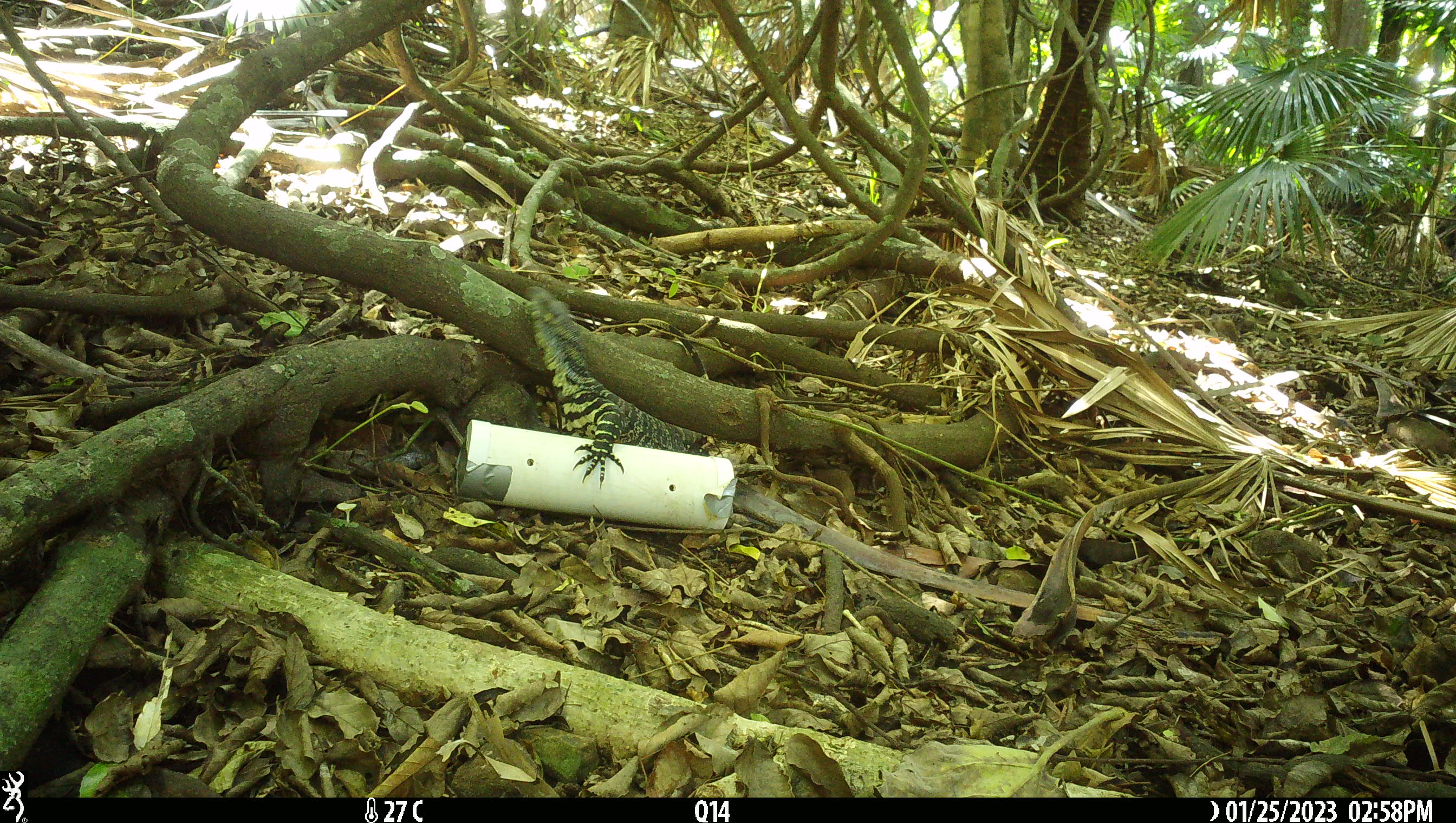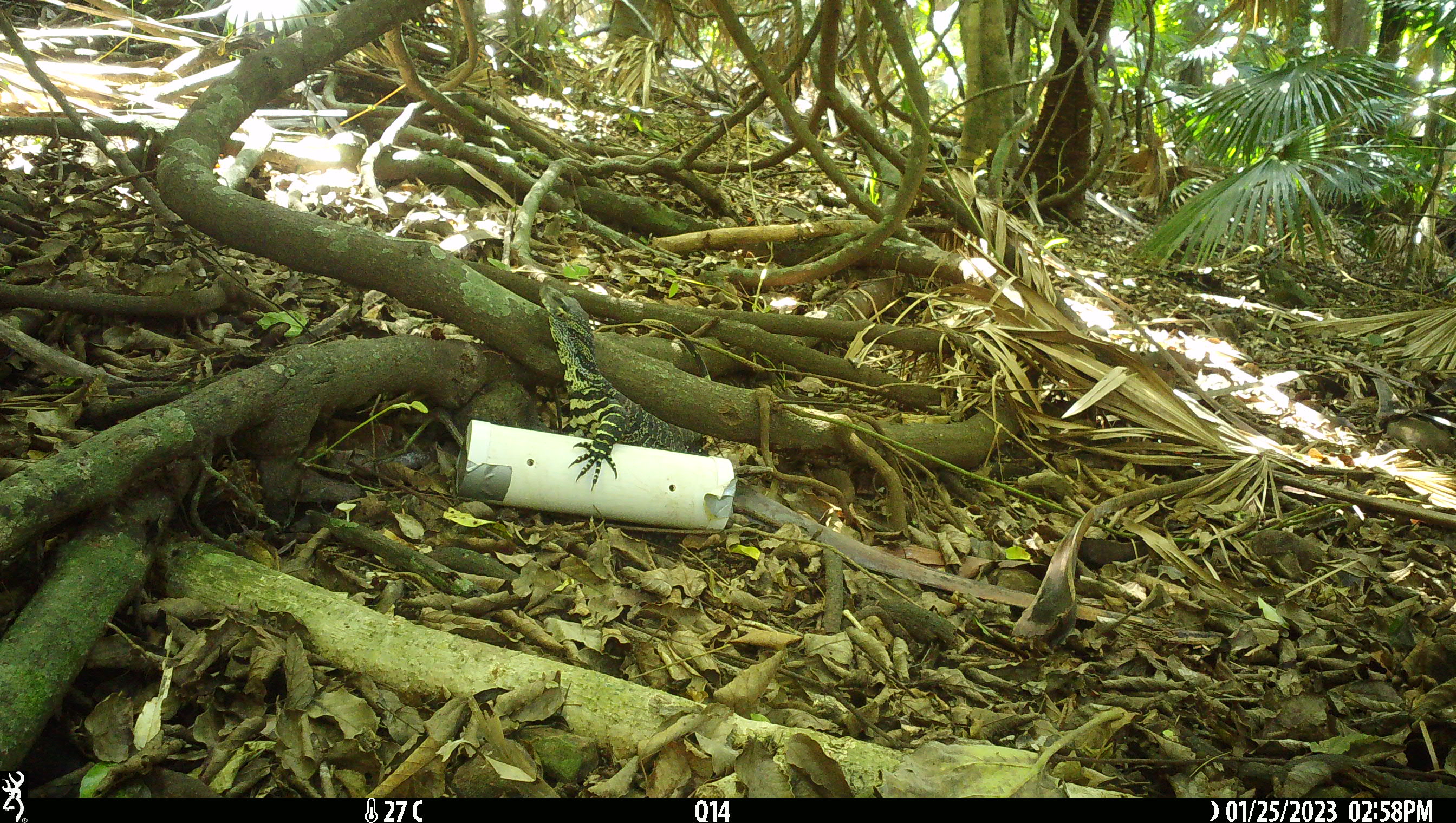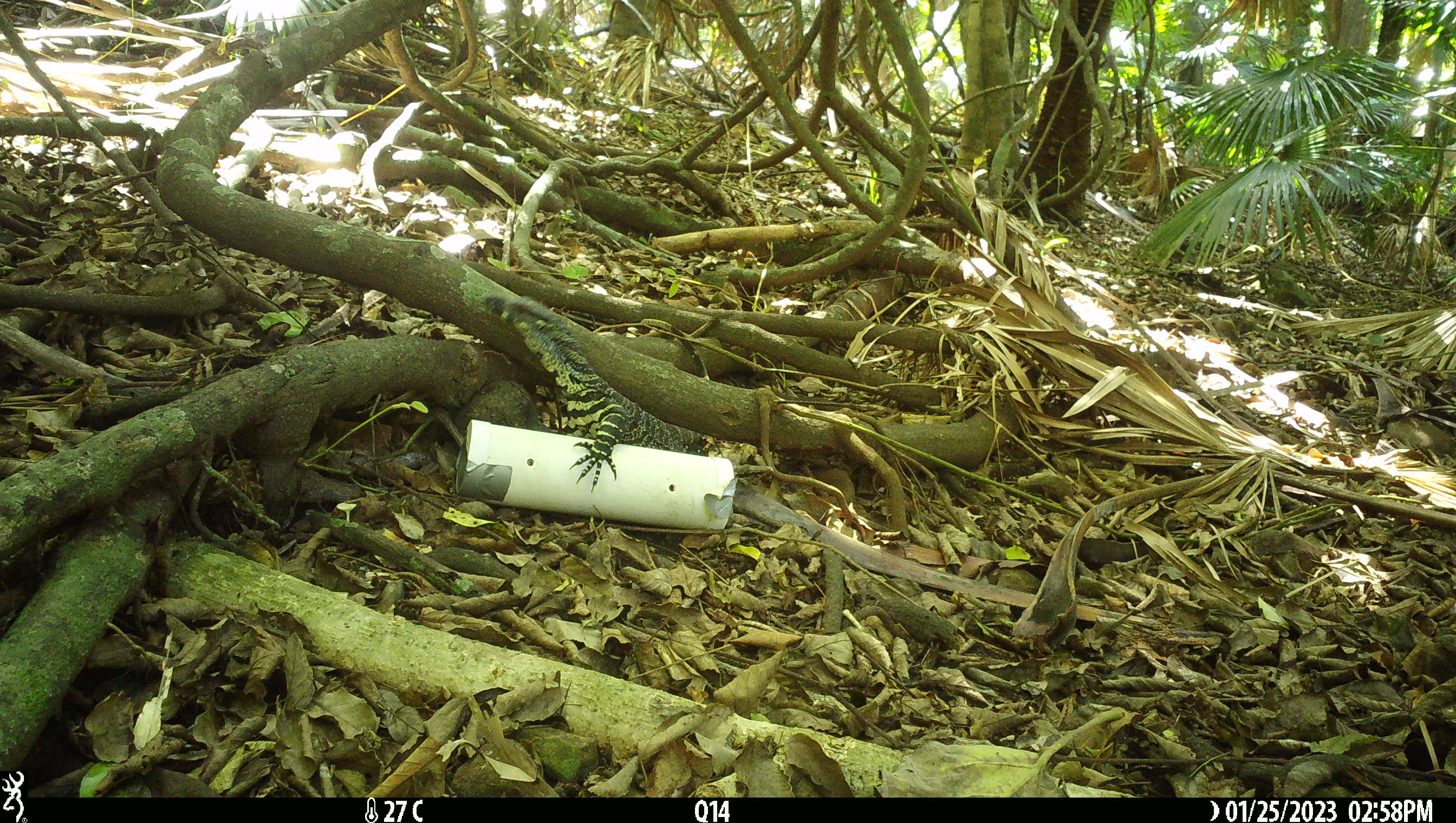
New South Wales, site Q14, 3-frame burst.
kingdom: Animalia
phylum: Chordata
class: Reptilia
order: Squamata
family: Varanidae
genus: Varanus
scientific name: Varanus varius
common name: lace monitor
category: goanna